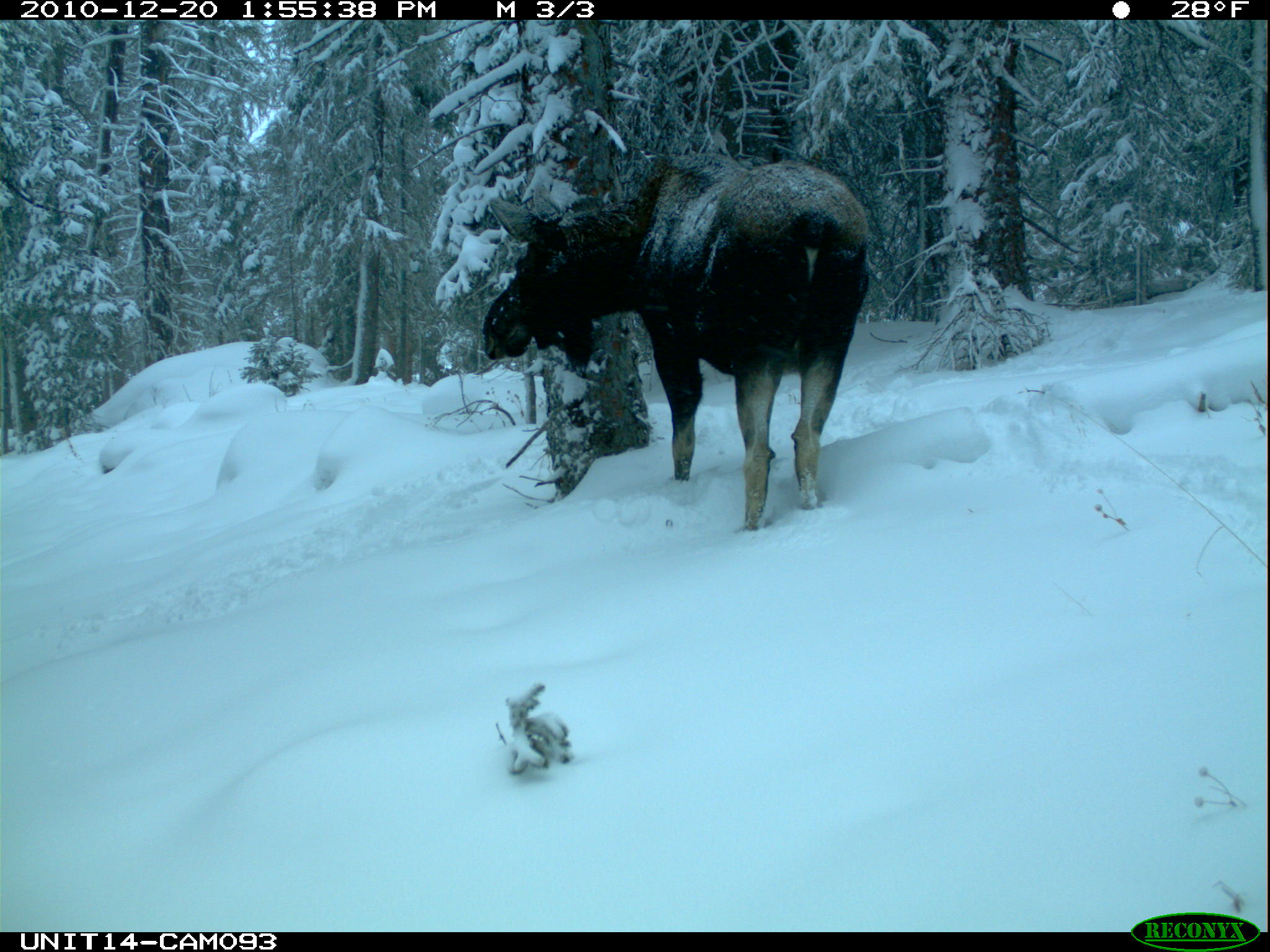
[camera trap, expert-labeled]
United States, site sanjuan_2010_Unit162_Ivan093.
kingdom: Animalia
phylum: Chordata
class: Mammalia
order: Artiodactyla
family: Cervidae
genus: Alces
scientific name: Alces alces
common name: moose